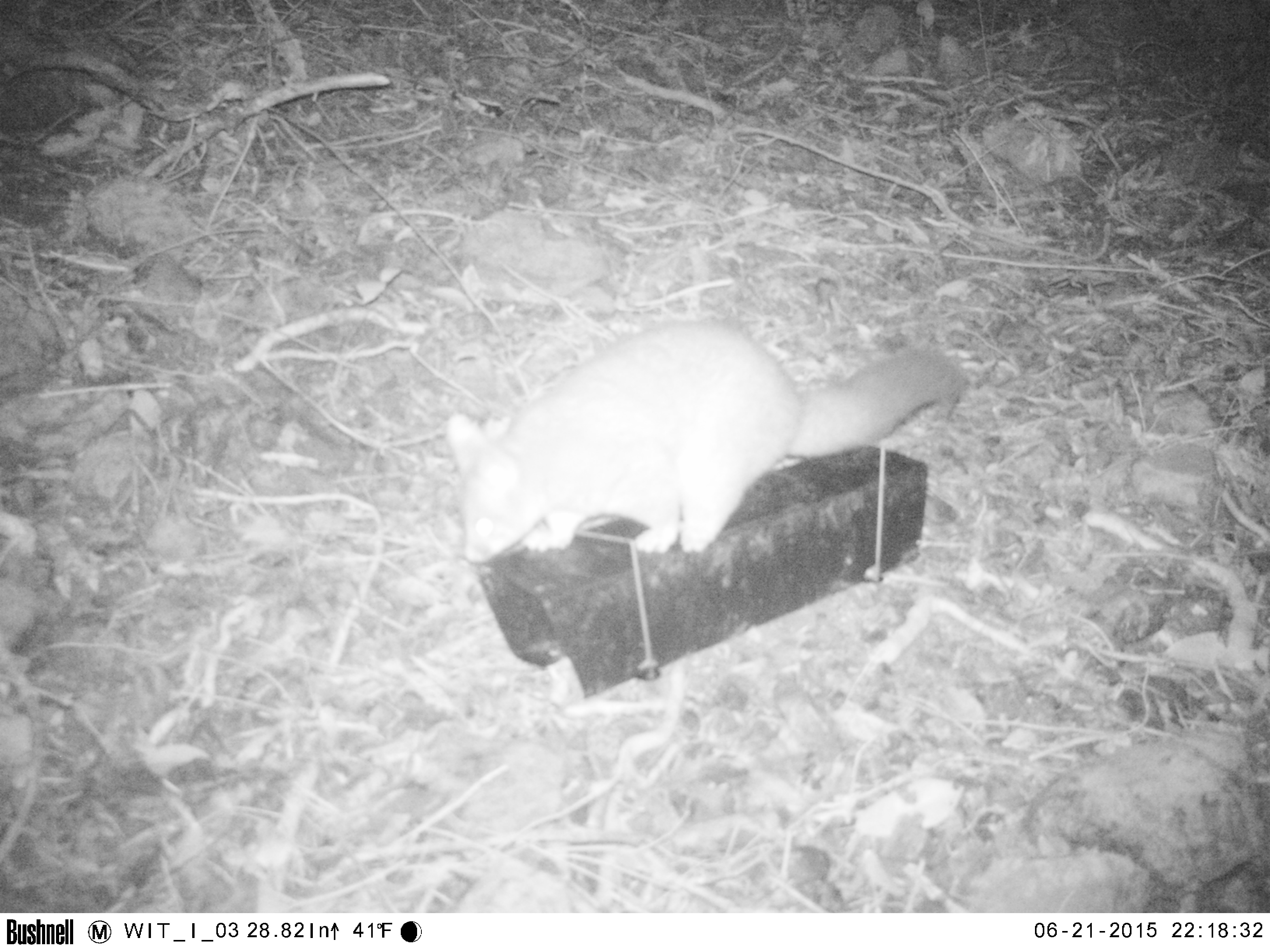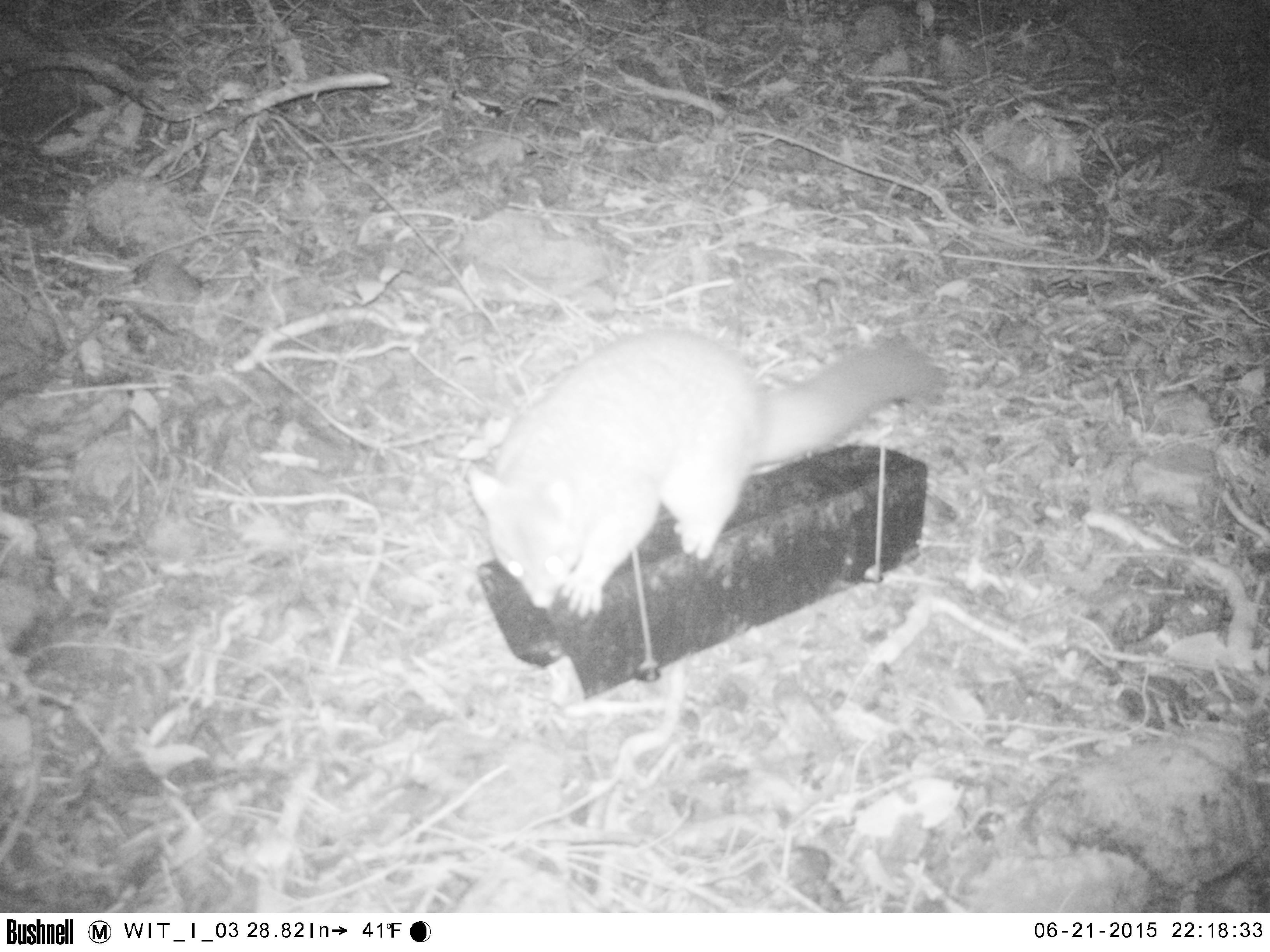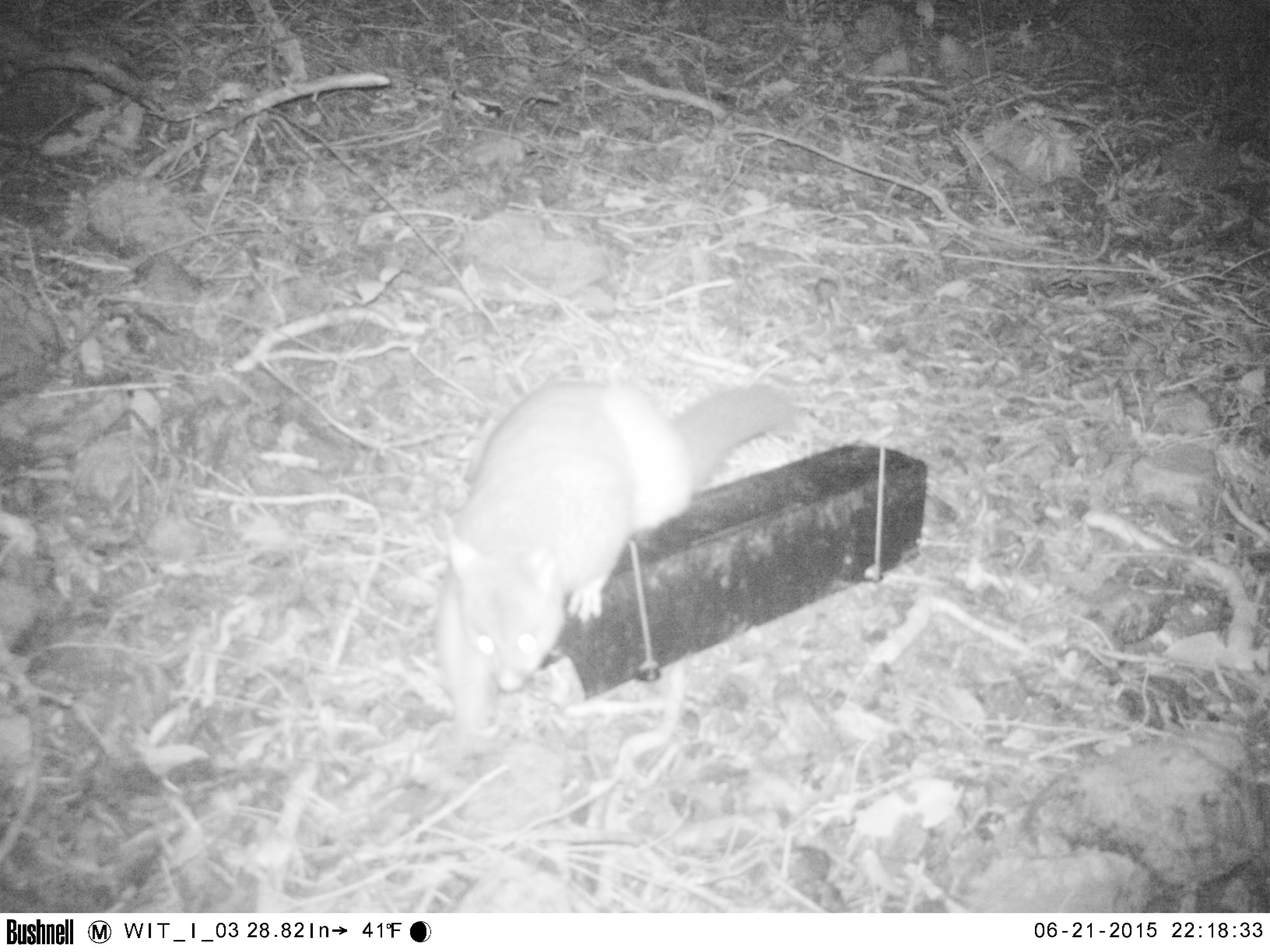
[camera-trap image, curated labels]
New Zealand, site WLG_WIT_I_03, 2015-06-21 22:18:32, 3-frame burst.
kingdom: Animalia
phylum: Chordata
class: Mammalia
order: Diprotodontia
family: Phalangeridae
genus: Trichosurus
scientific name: Trichosurus vulpecula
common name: common brushtail possum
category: possum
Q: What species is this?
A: Possum (common brushtail possum) (Trichosurus vulpecula).